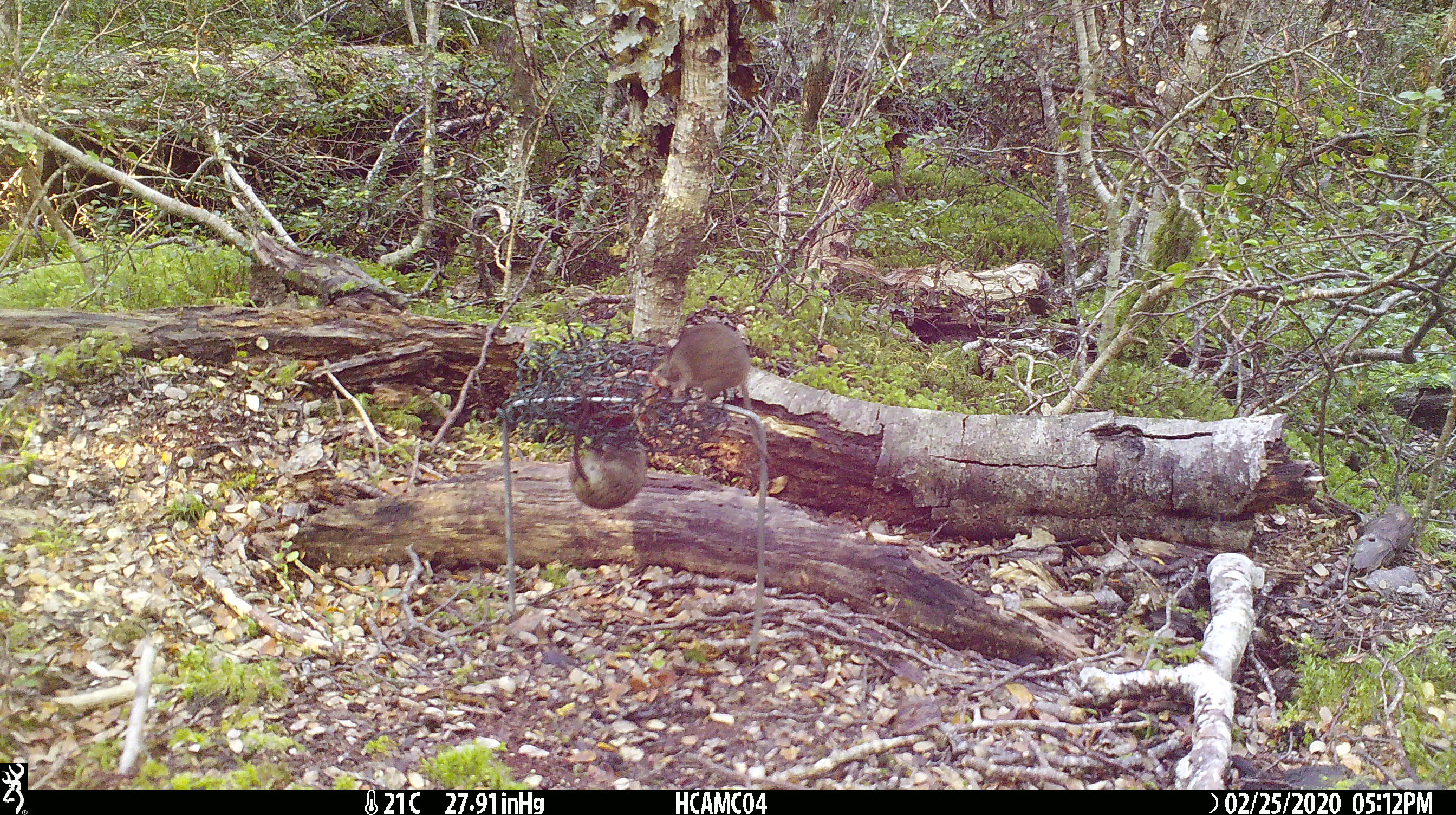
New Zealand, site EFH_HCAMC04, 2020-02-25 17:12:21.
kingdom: Animalia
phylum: Chordata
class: Mammalia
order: Rodentia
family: Muridae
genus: Mus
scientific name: Mus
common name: mouse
Mouse (Mus).